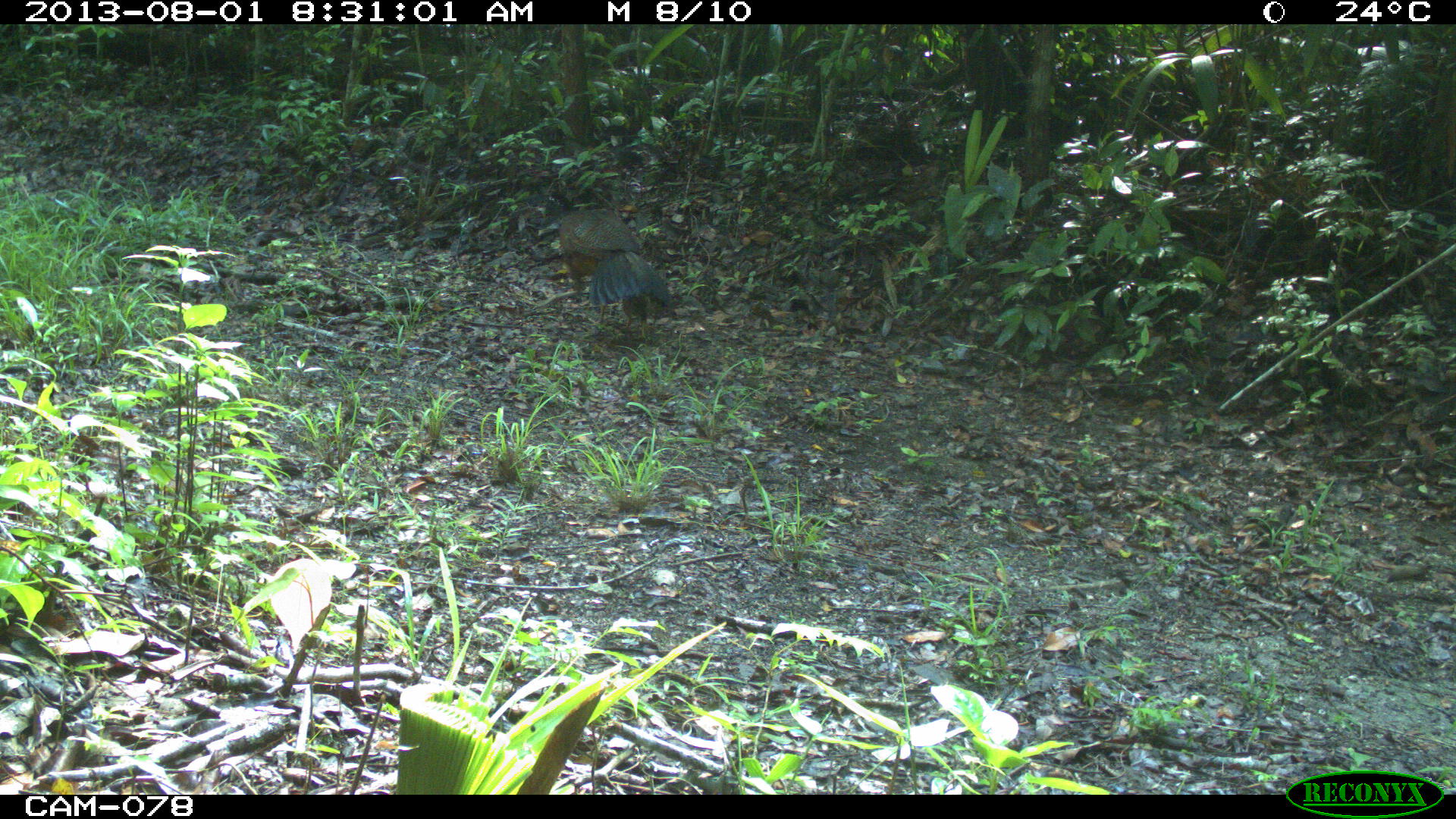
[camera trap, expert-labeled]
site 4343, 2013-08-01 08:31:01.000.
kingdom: Animalia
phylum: Chordata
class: Aves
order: Galliformes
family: Cracidae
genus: Crax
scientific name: Crax rubra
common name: great curassow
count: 1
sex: female